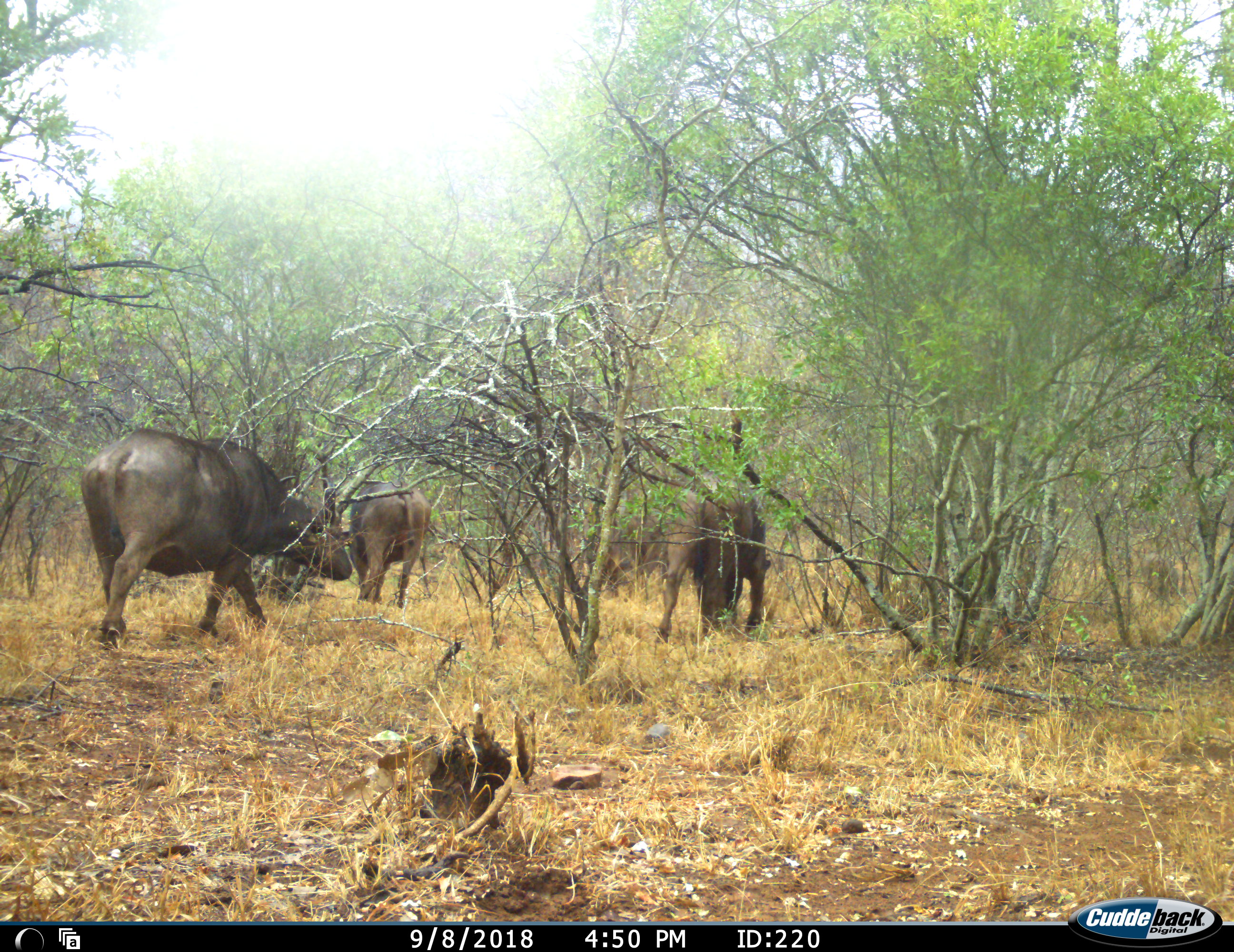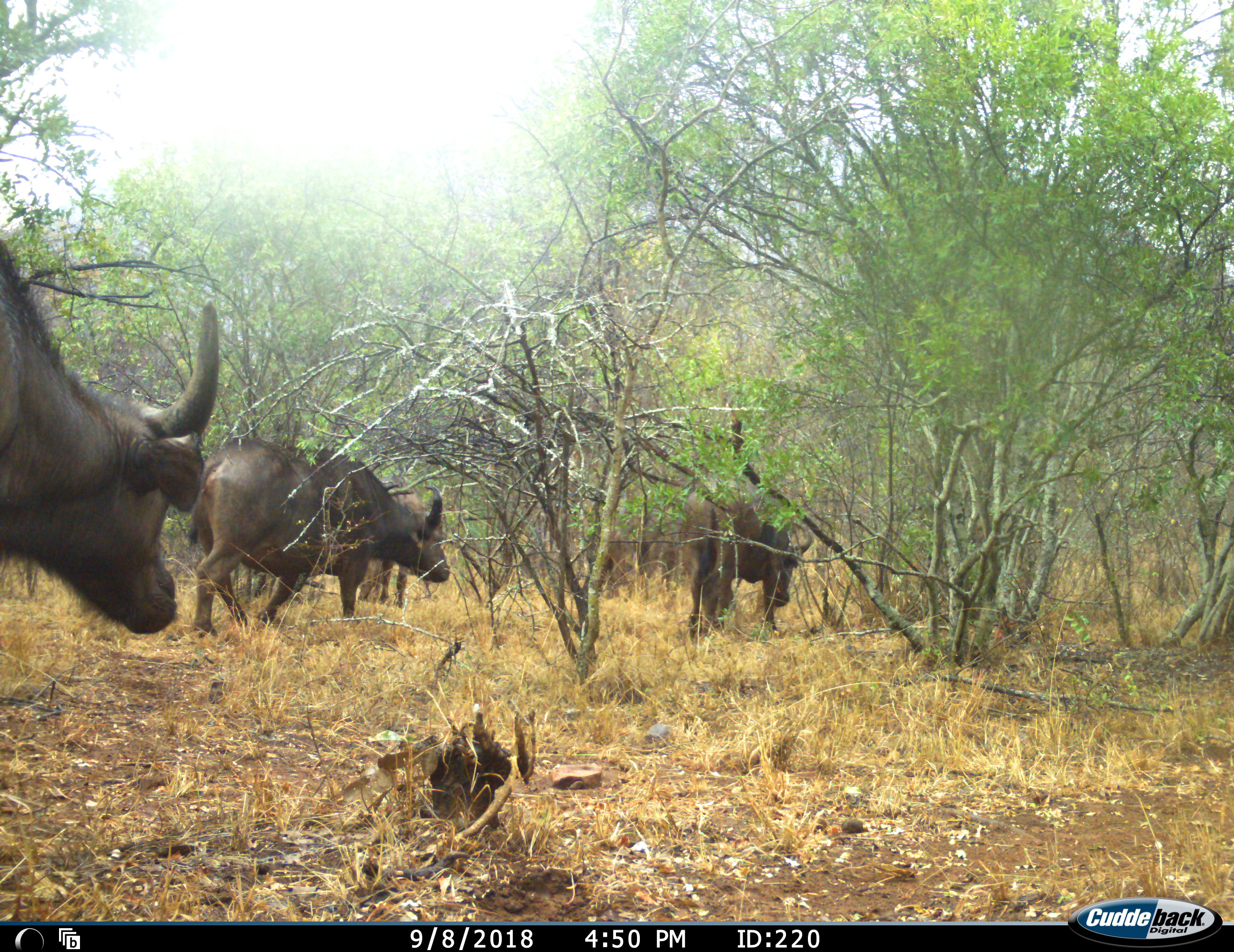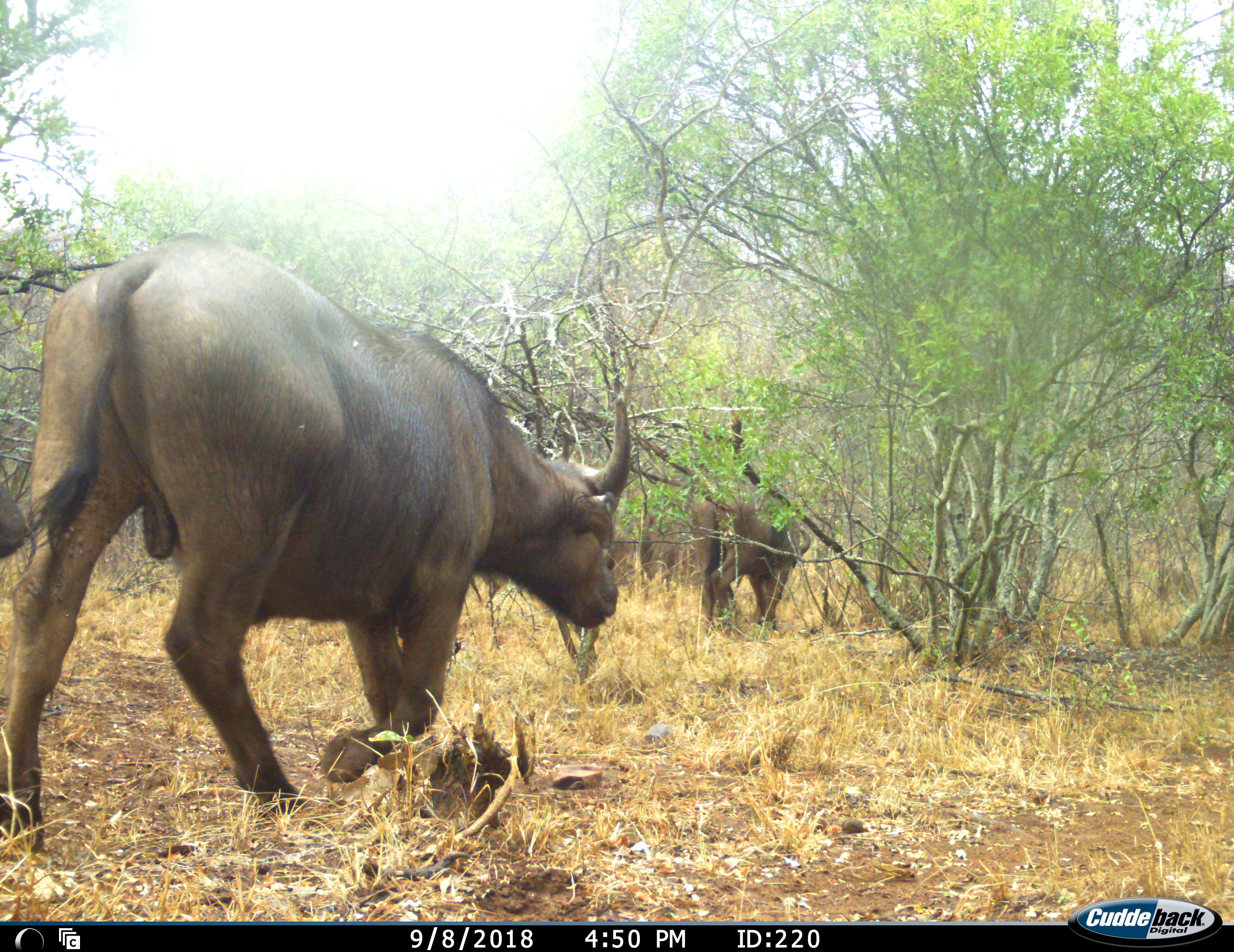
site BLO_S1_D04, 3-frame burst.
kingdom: Animalia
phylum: Chordata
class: Mammalia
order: Artiodactyla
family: Bovidae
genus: Syncerus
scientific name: Syncerus caffer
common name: african buffalo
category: buffalo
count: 5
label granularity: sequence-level